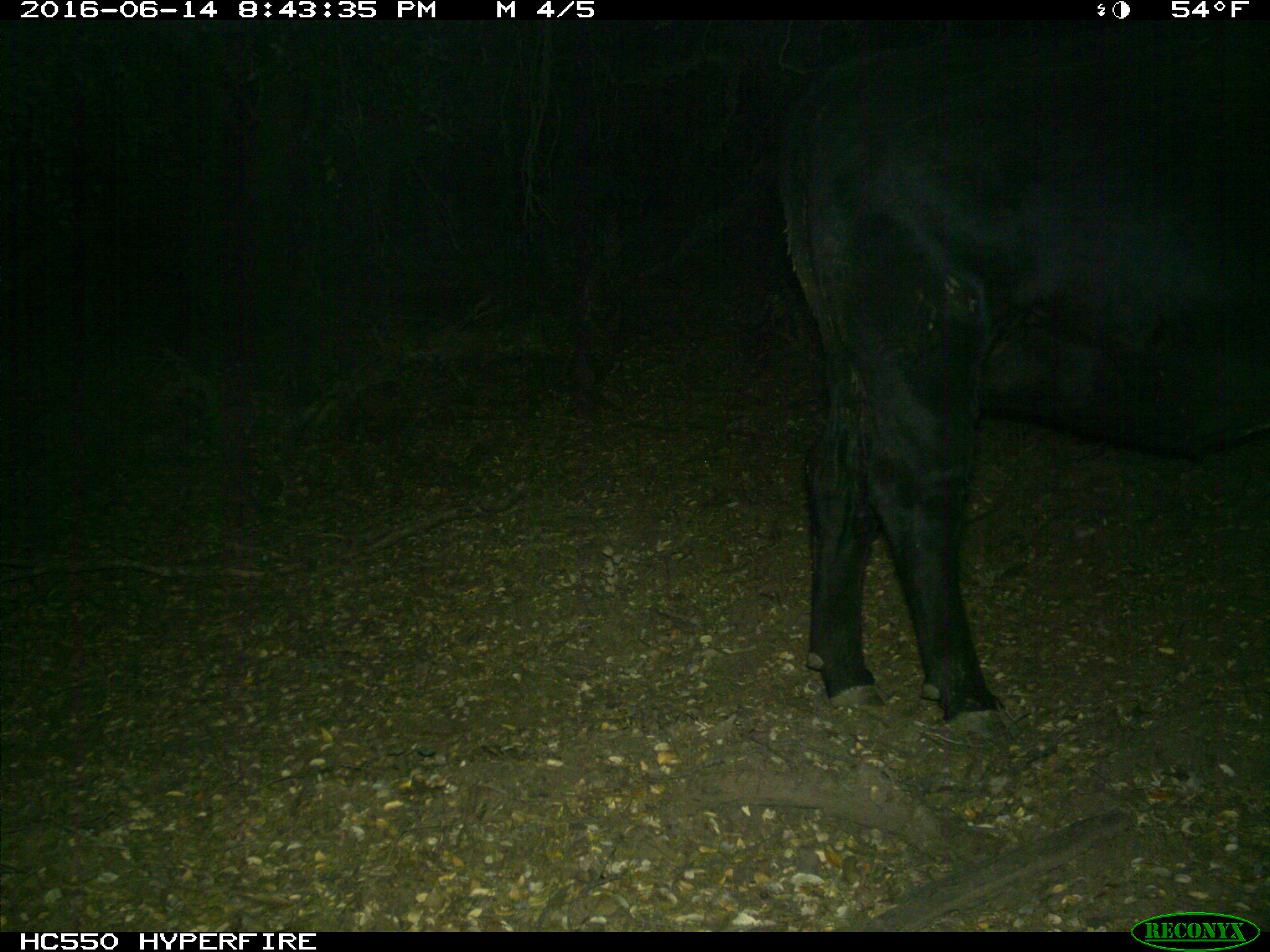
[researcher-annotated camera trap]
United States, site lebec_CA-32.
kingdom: Animalia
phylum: Chordata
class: Mammalia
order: Artiodactyla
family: Bovidae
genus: Bos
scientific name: Bos taurus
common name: domestic cow